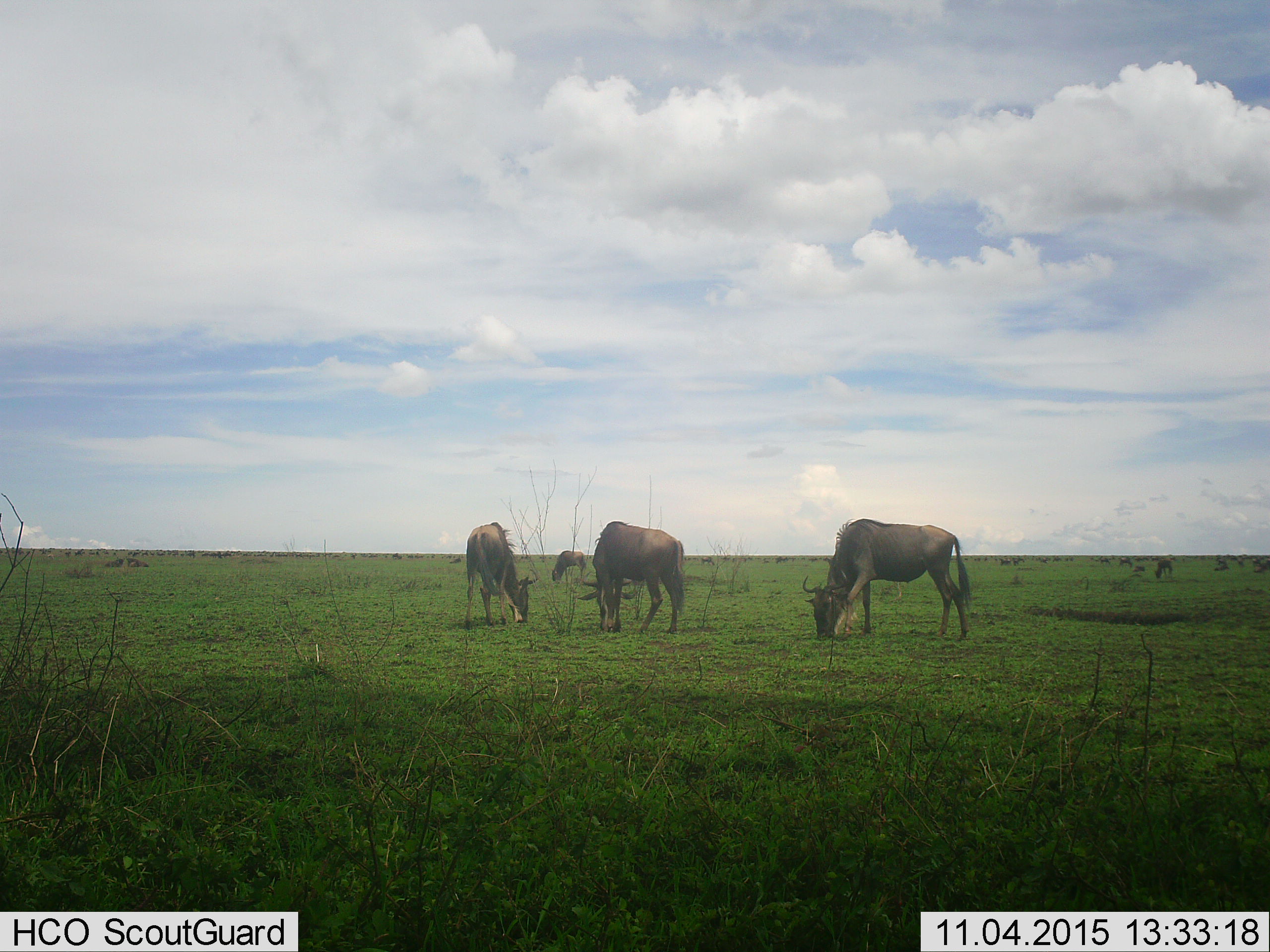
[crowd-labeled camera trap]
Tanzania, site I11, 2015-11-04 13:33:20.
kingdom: Animalia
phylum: Chordata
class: Mammalia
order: Artiodactyla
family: Bovidae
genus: Connochaetes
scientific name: Connochaetes taurinus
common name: blue wildebeest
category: wildebeest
Wildebeest (blue wildebeest) (Connochaetes taurinus), count 11-50. Behavior (volunteer vote fractions): standing 43%, resting 29%, moving 14%, interacting 0%. Young present (vote fraction): 0%. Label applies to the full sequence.